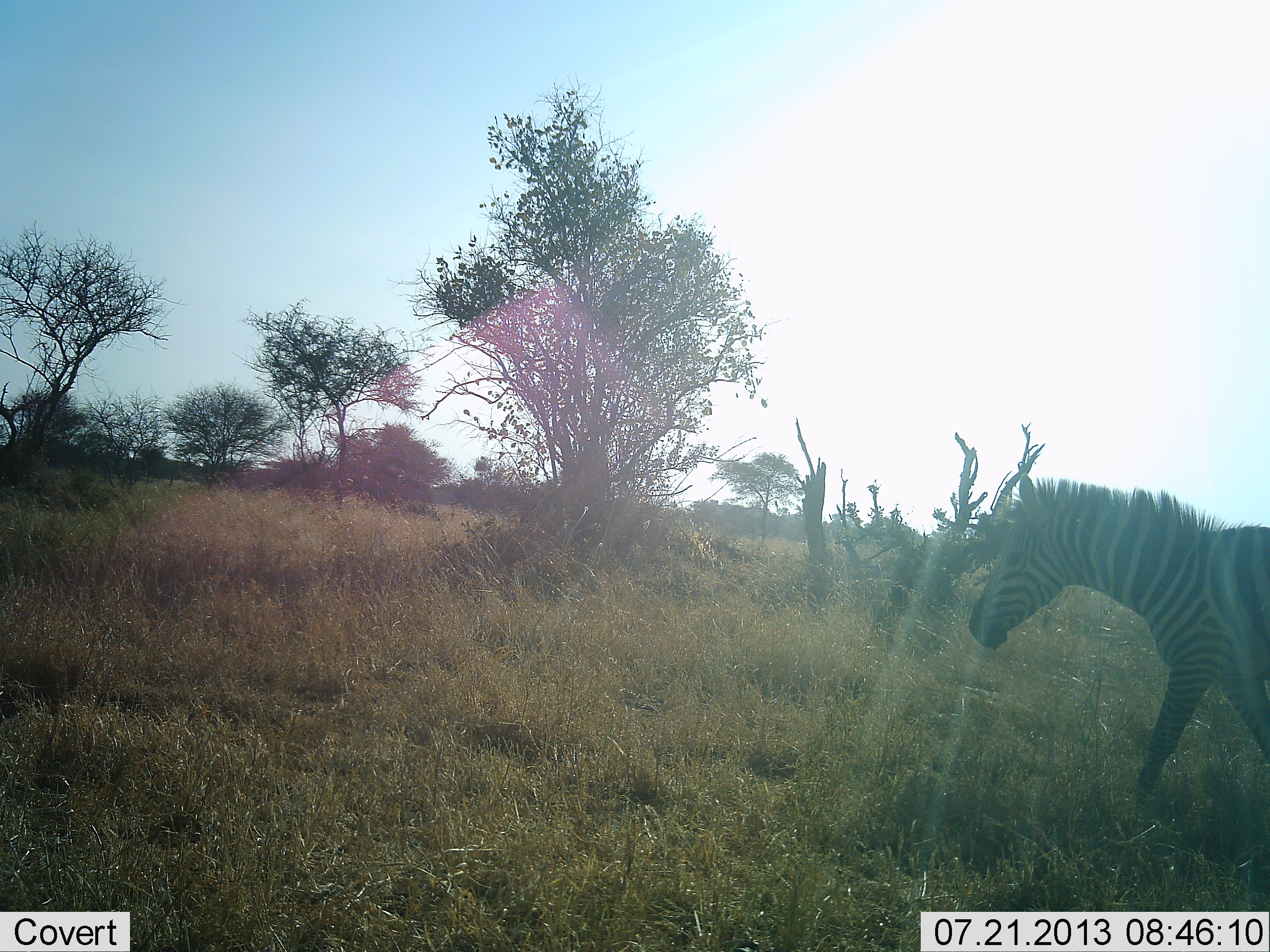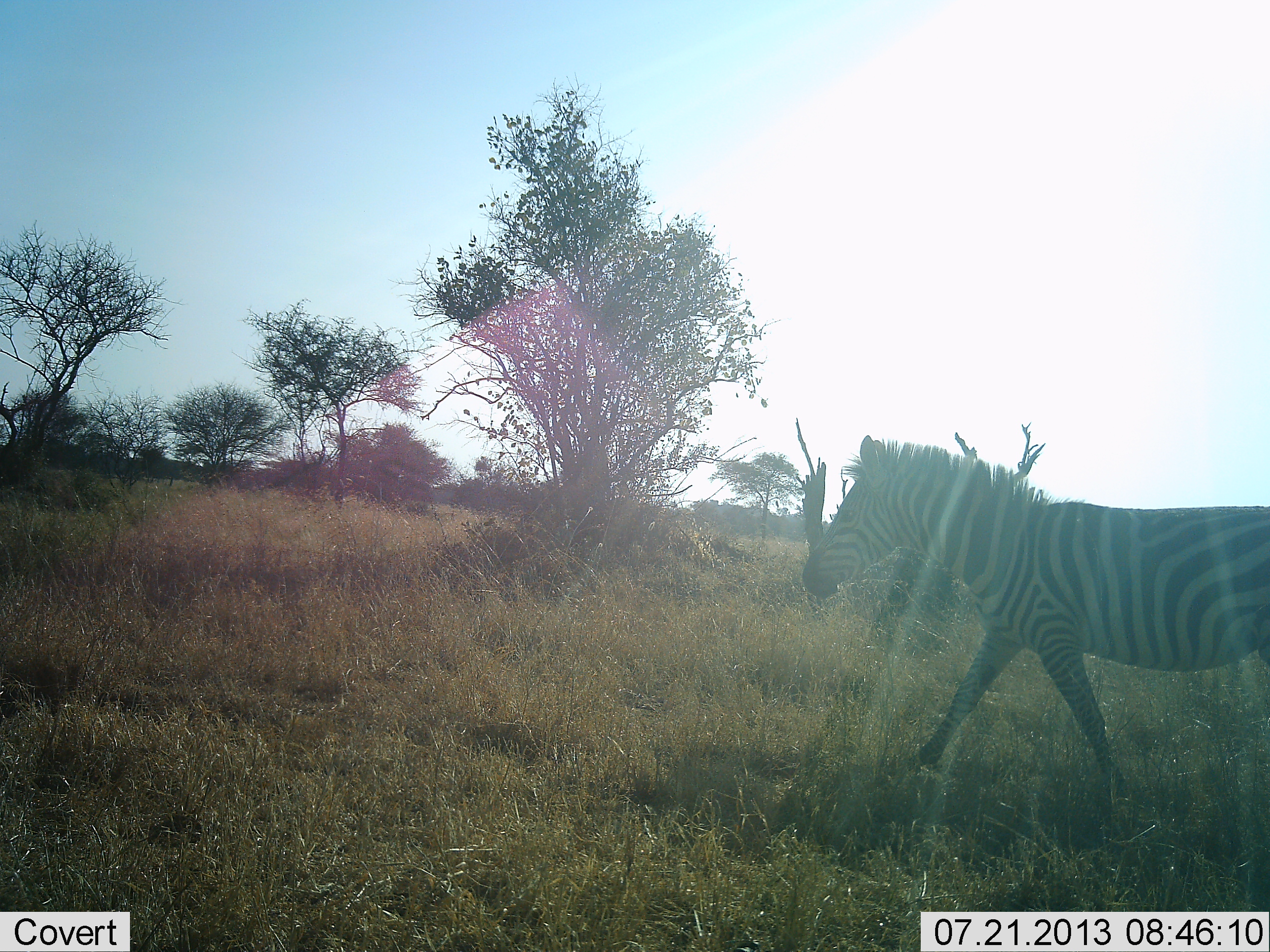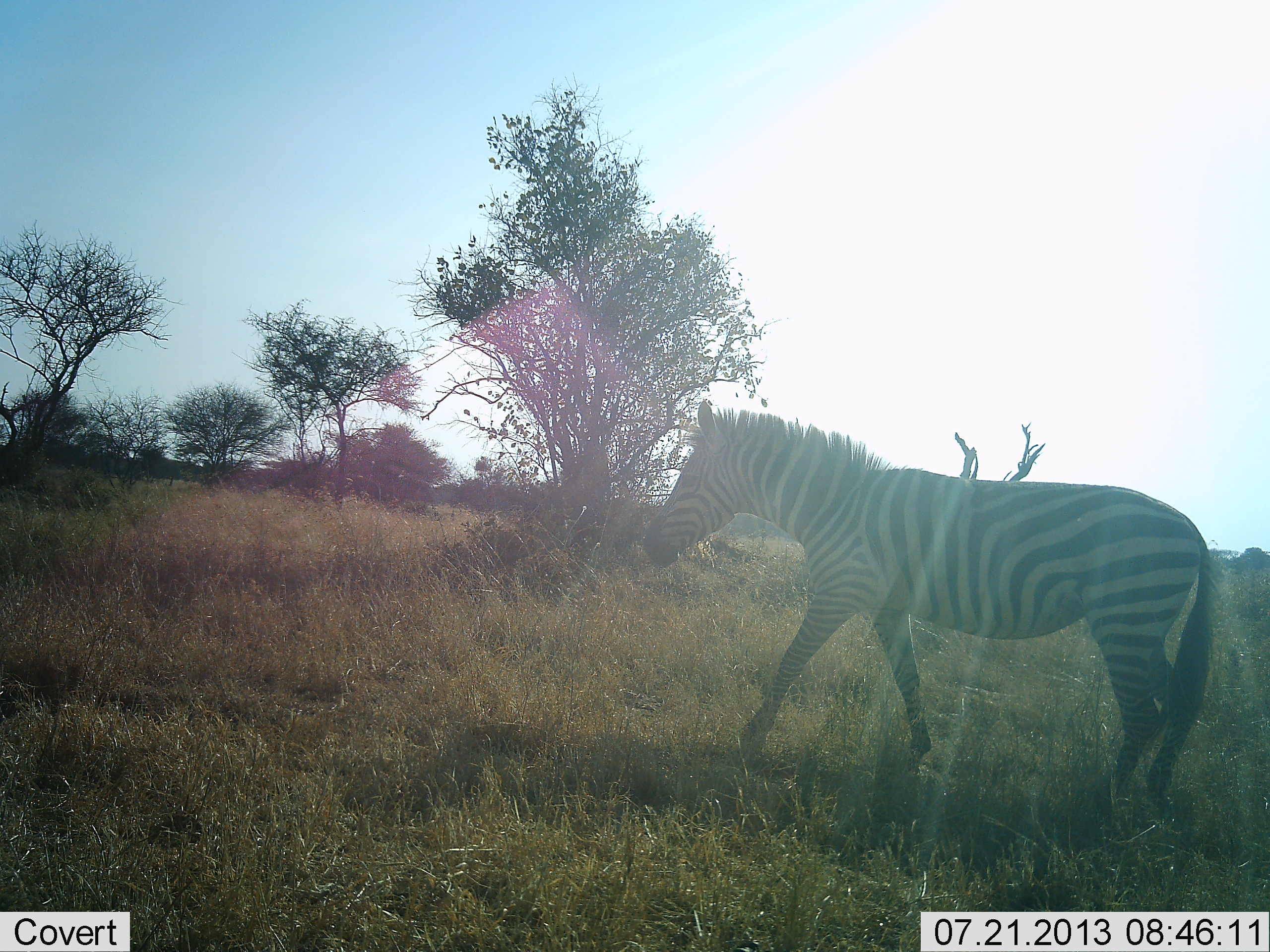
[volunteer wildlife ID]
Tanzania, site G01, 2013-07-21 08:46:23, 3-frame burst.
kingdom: Animalia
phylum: Chordata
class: Mammalia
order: Perissodactyla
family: Equidae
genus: Equus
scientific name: Equus quagga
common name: plains zebra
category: zebra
Zebra (plains zebra) (Equus quagga), count 1. Behavior (volunteer vote fractions): standing 6%, resting 0%, moving 97%, interacting 0%. Young present (vote fraction): 0%. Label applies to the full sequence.